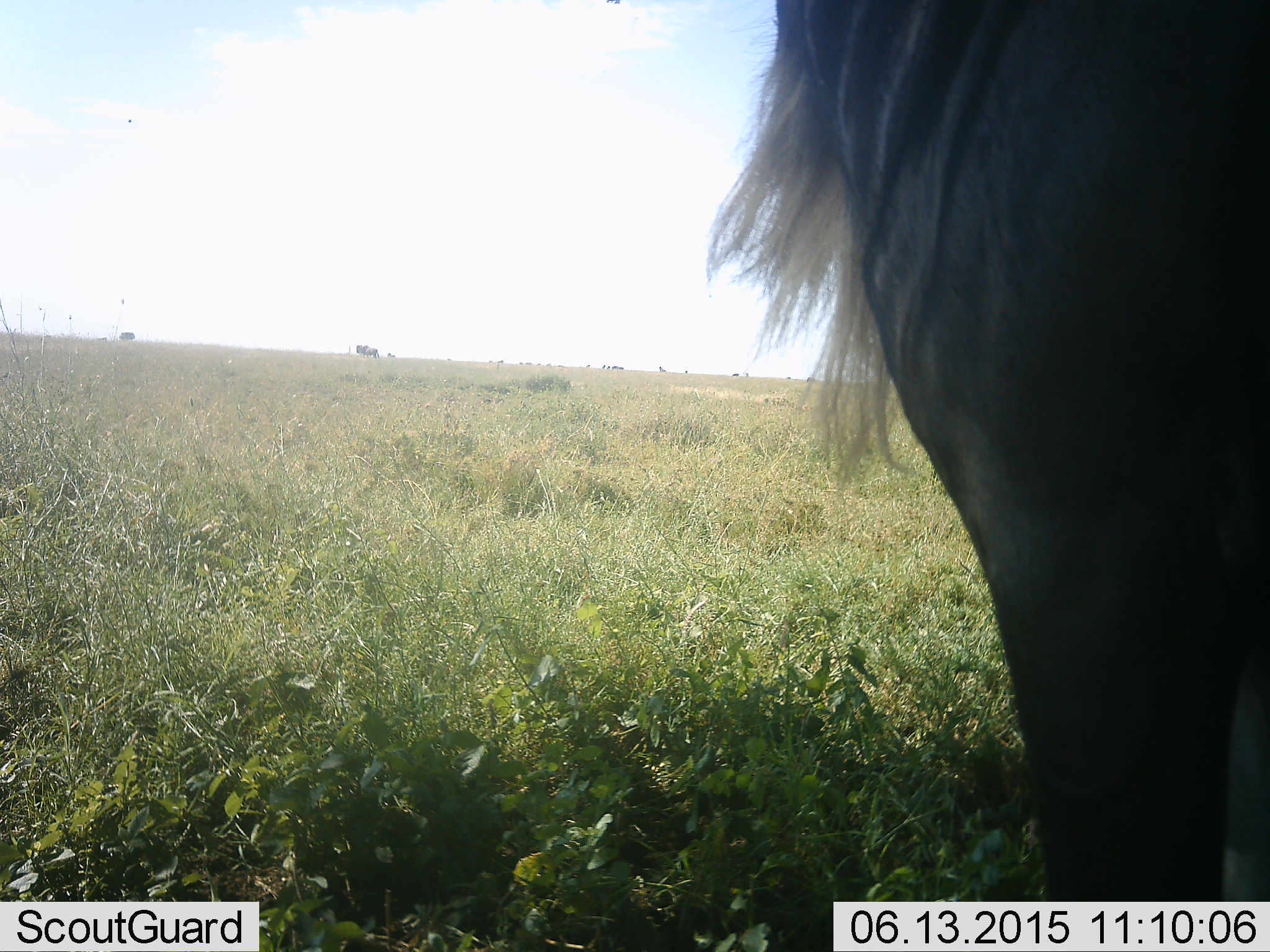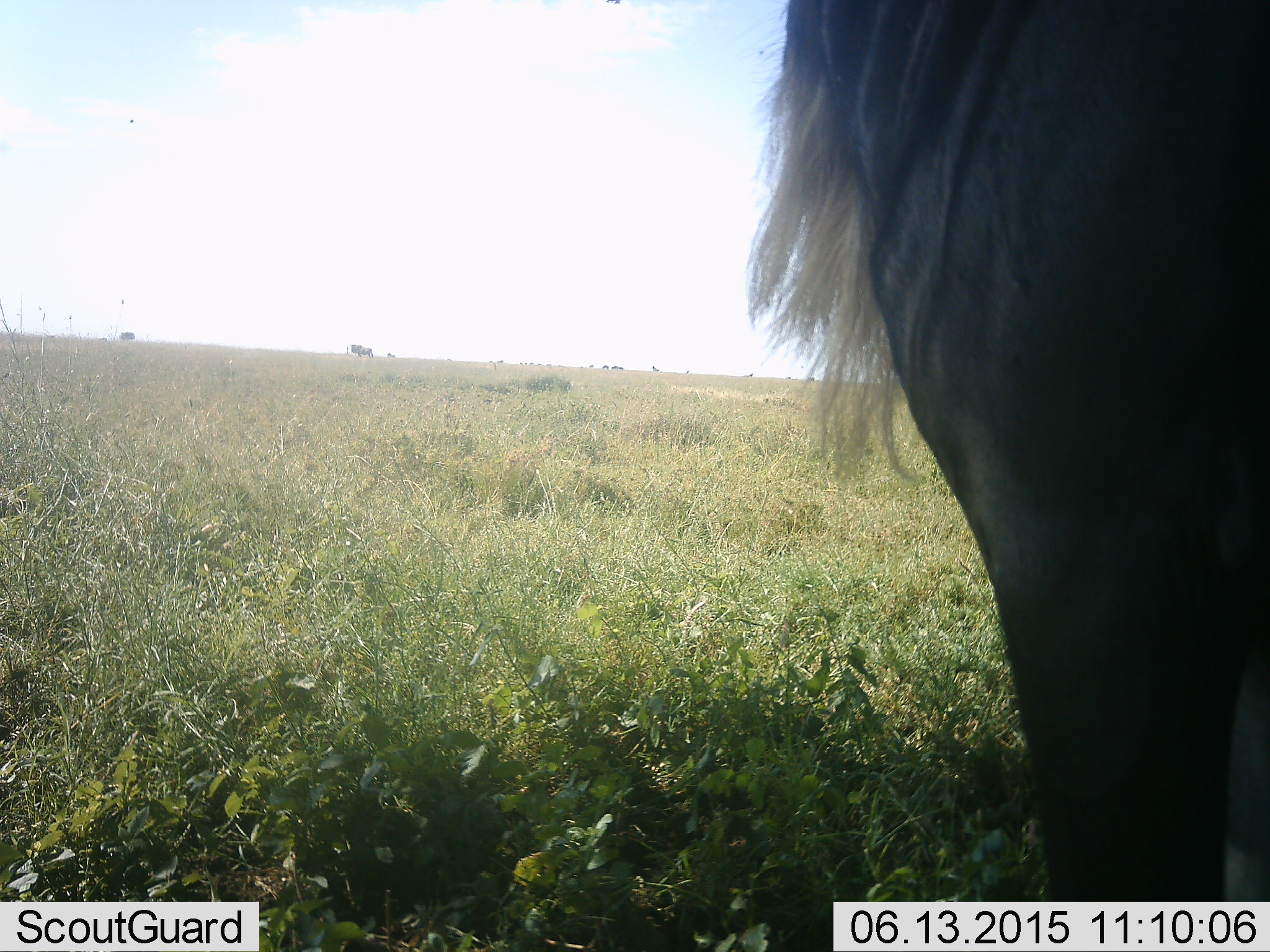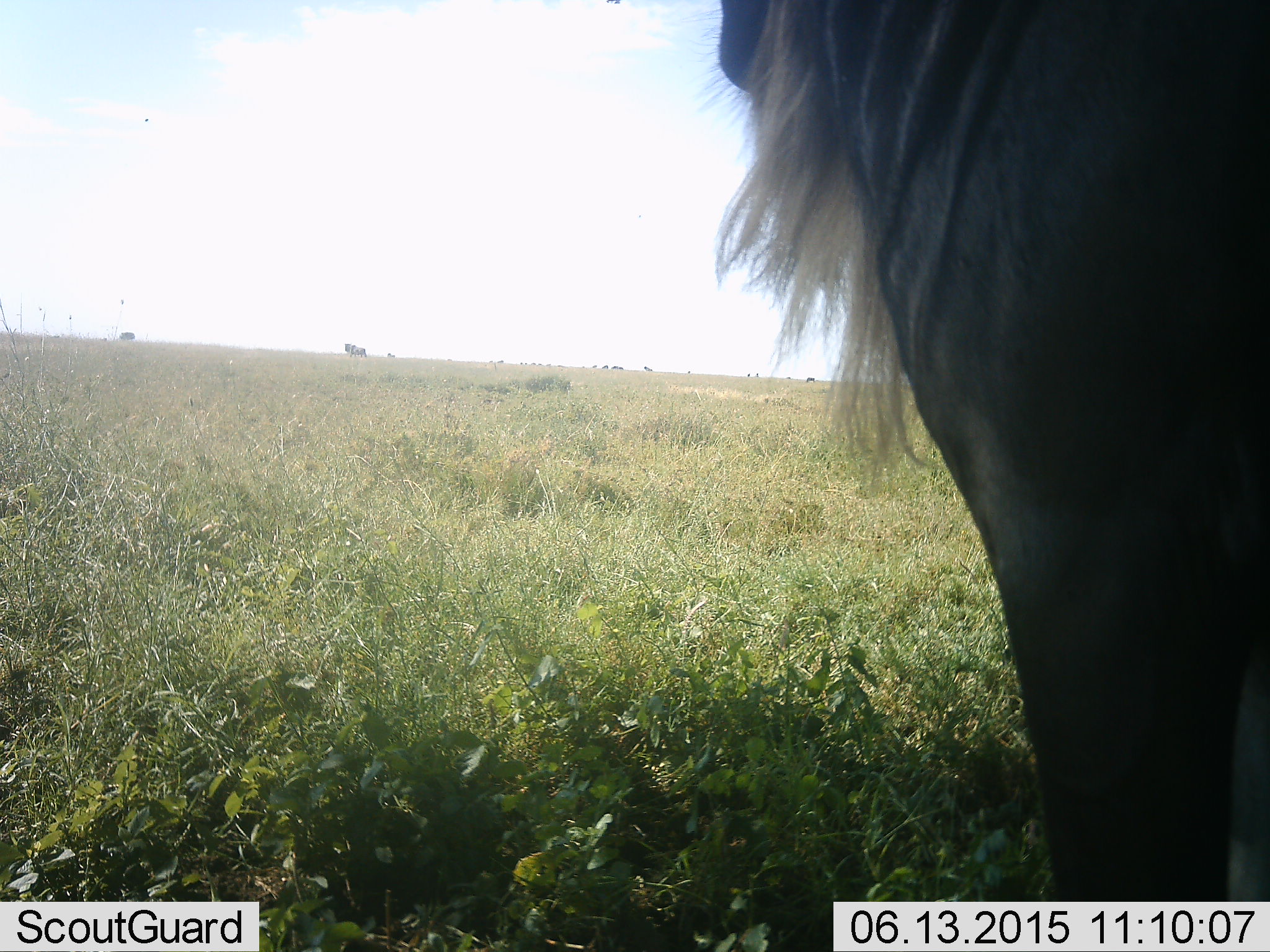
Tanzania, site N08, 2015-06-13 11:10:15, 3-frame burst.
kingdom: Animalia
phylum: Chordata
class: Mammalia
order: Artiodactyla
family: Bovidae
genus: Connochaetes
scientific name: Connochaetes taurinus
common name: blue wildebeest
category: wildebeest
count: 7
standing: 100%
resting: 0%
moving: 60%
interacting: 0%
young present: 0%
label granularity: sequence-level